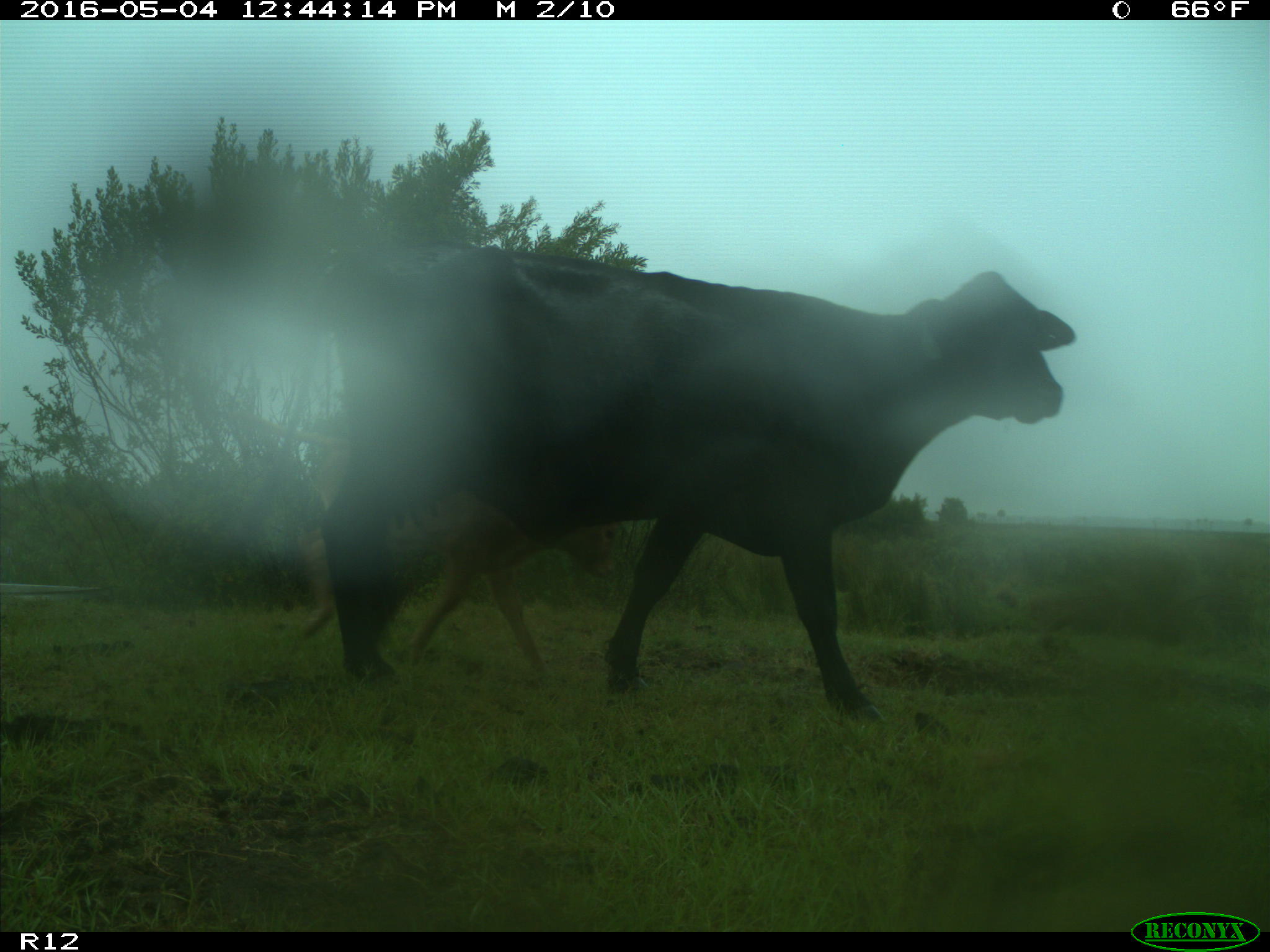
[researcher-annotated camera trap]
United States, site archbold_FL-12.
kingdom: Animalia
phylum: Chordata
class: Mammalia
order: Artiodactyla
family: Bovidae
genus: Bos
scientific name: Bos taurus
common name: domestic cow